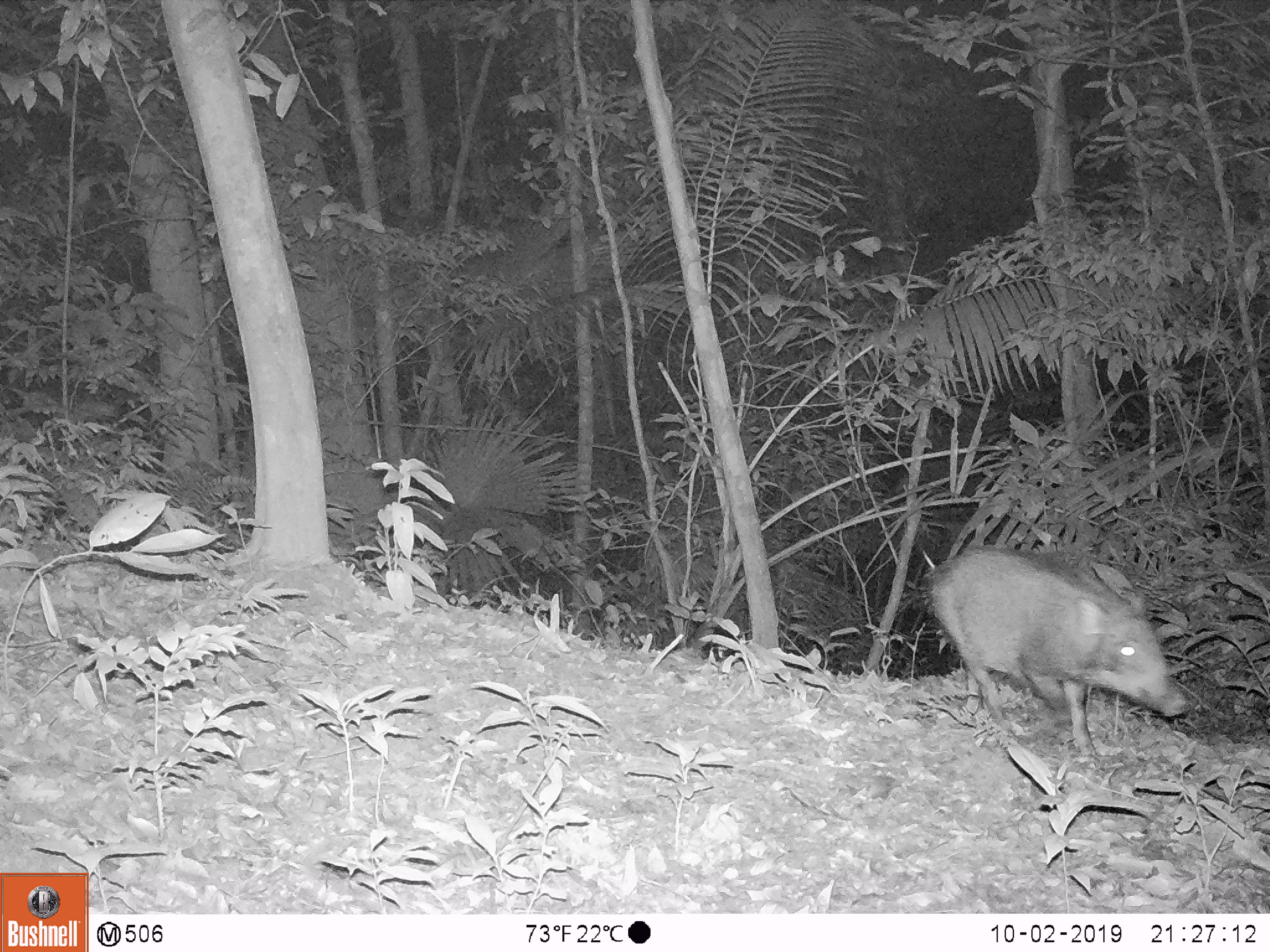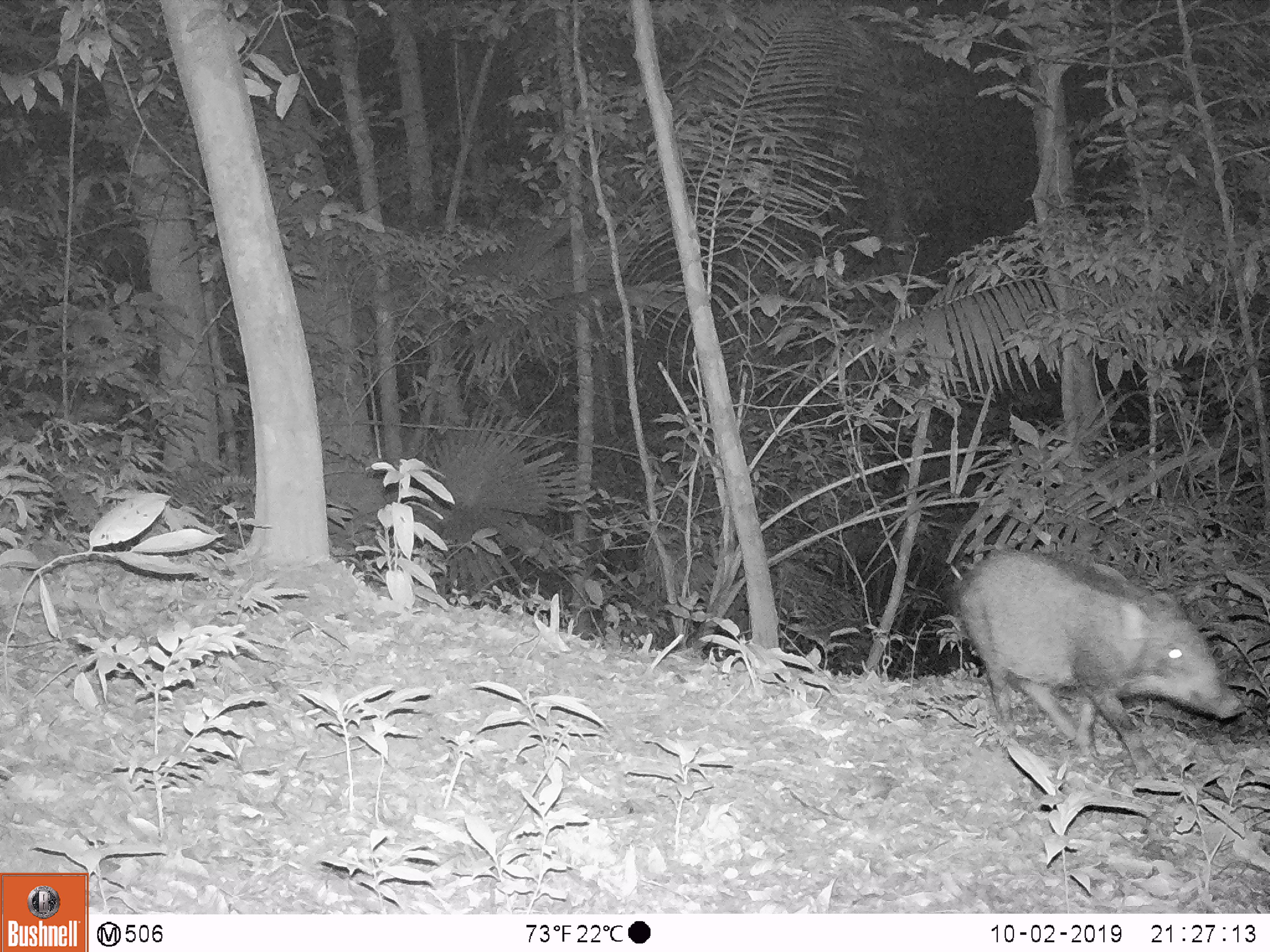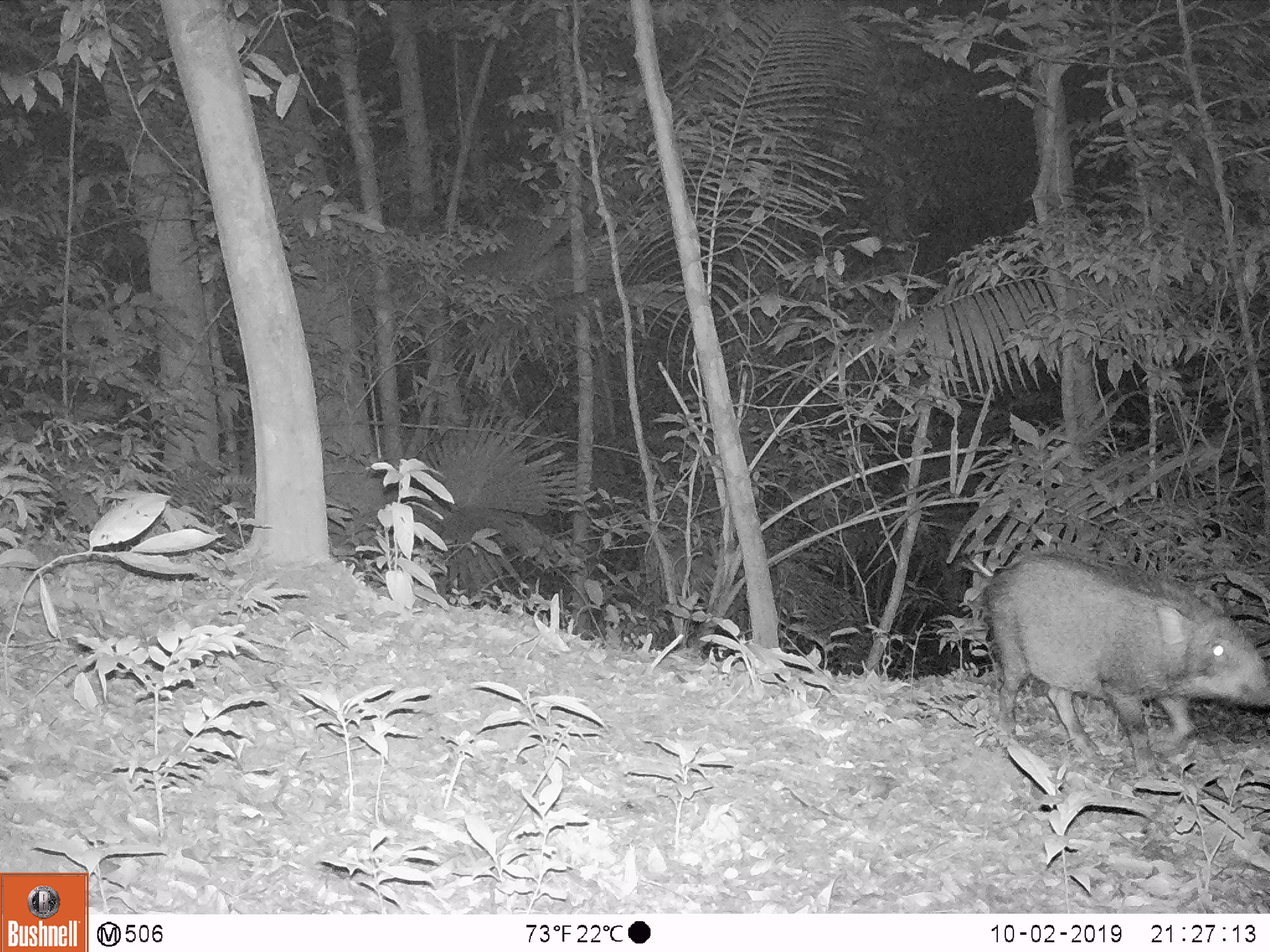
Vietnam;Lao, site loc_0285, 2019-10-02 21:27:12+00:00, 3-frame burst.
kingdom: Animalia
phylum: Chordata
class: Mammalia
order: Artiodactyla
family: Suidae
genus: Sus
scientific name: Sus scrofa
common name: eurasian wild pig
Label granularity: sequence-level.